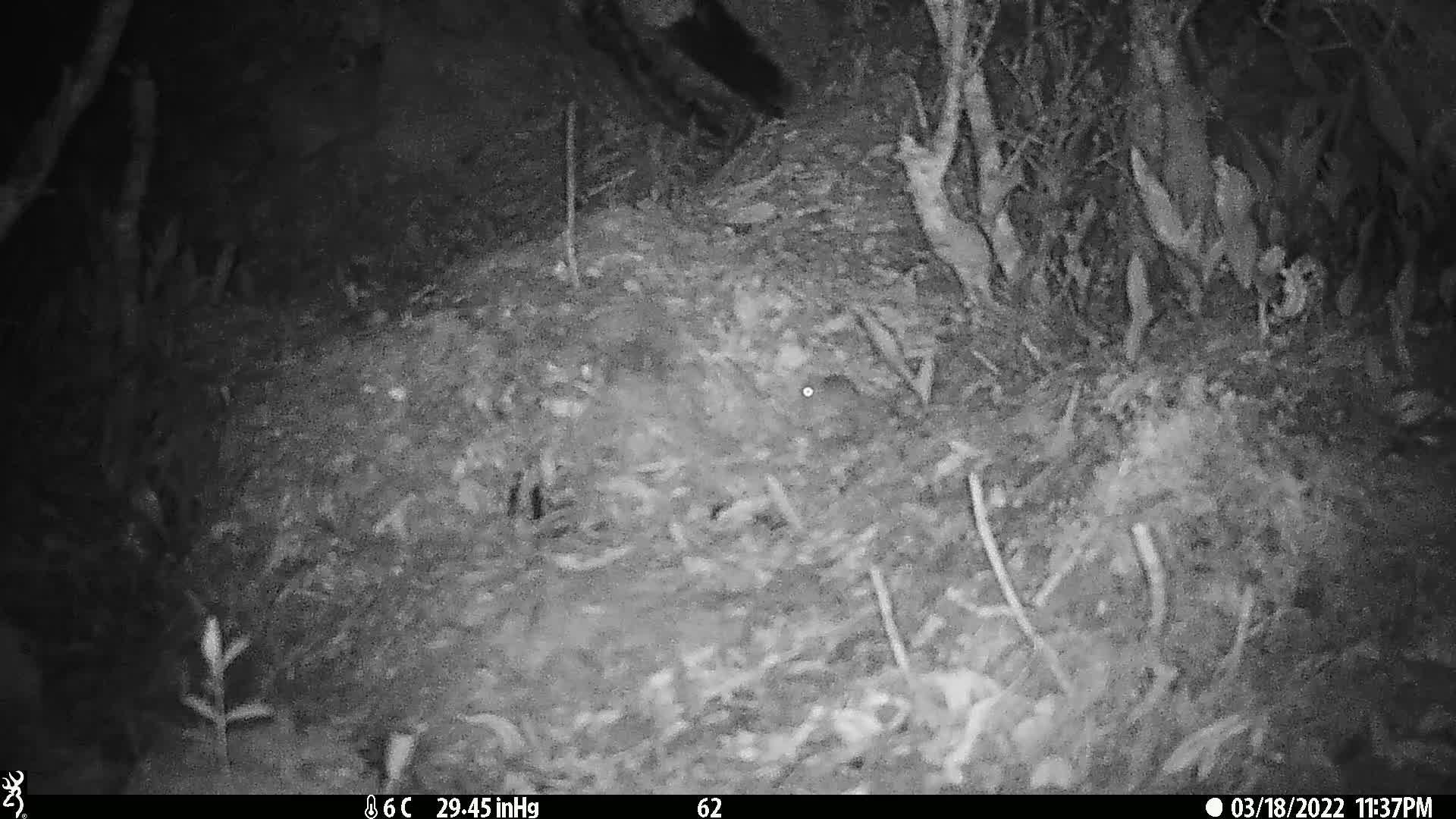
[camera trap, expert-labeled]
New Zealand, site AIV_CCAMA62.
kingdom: Animalia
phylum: Chordata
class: Mammalia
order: Rodentia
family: Muridae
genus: Mus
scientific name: Mus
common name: mouse